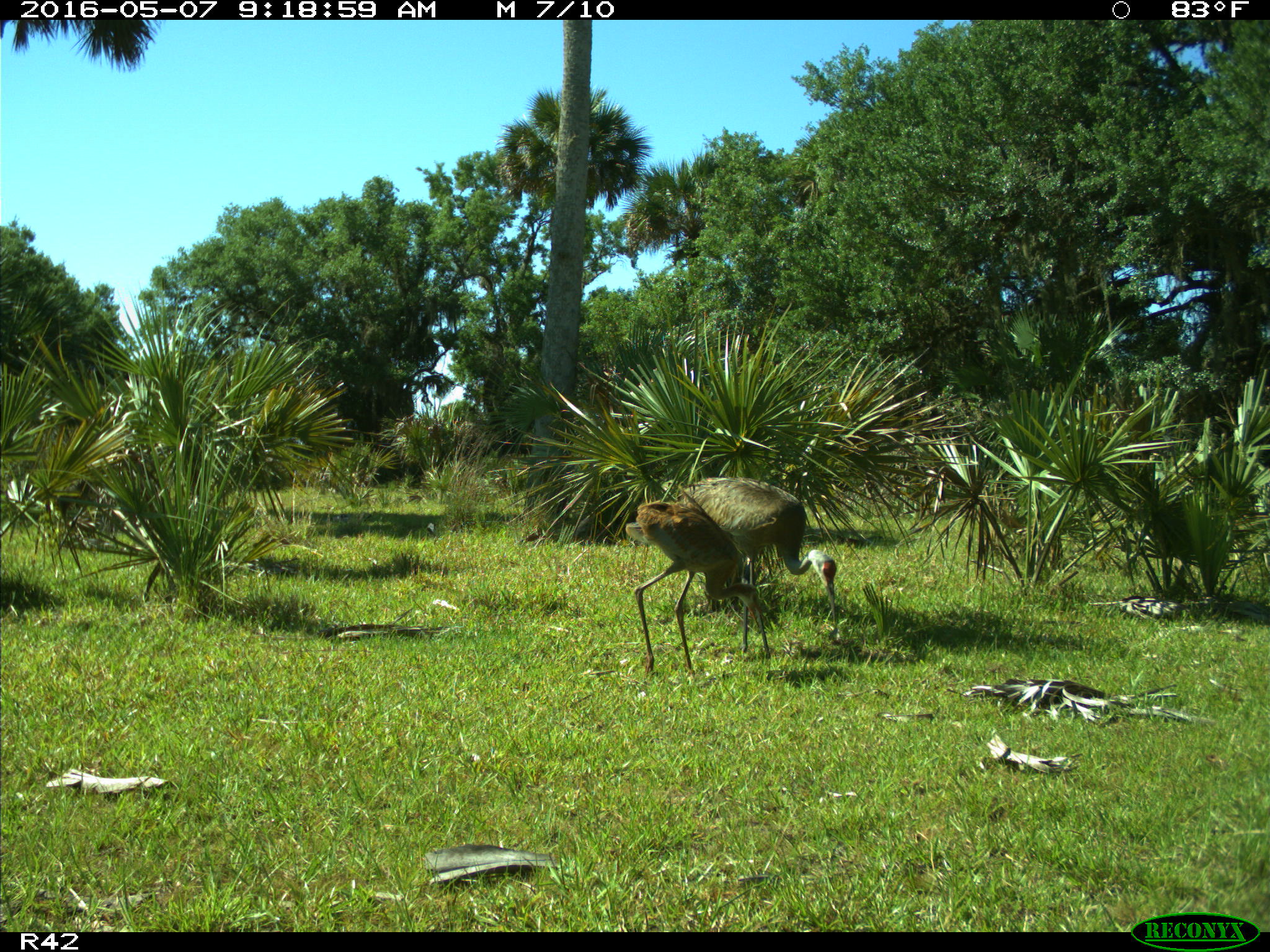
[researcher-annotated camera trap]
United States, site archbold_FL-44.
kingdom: Animalia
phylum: Chordata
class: Aves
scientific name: Aves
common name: birds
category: unidentified bird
Unidentified bird (birds) (Aves).